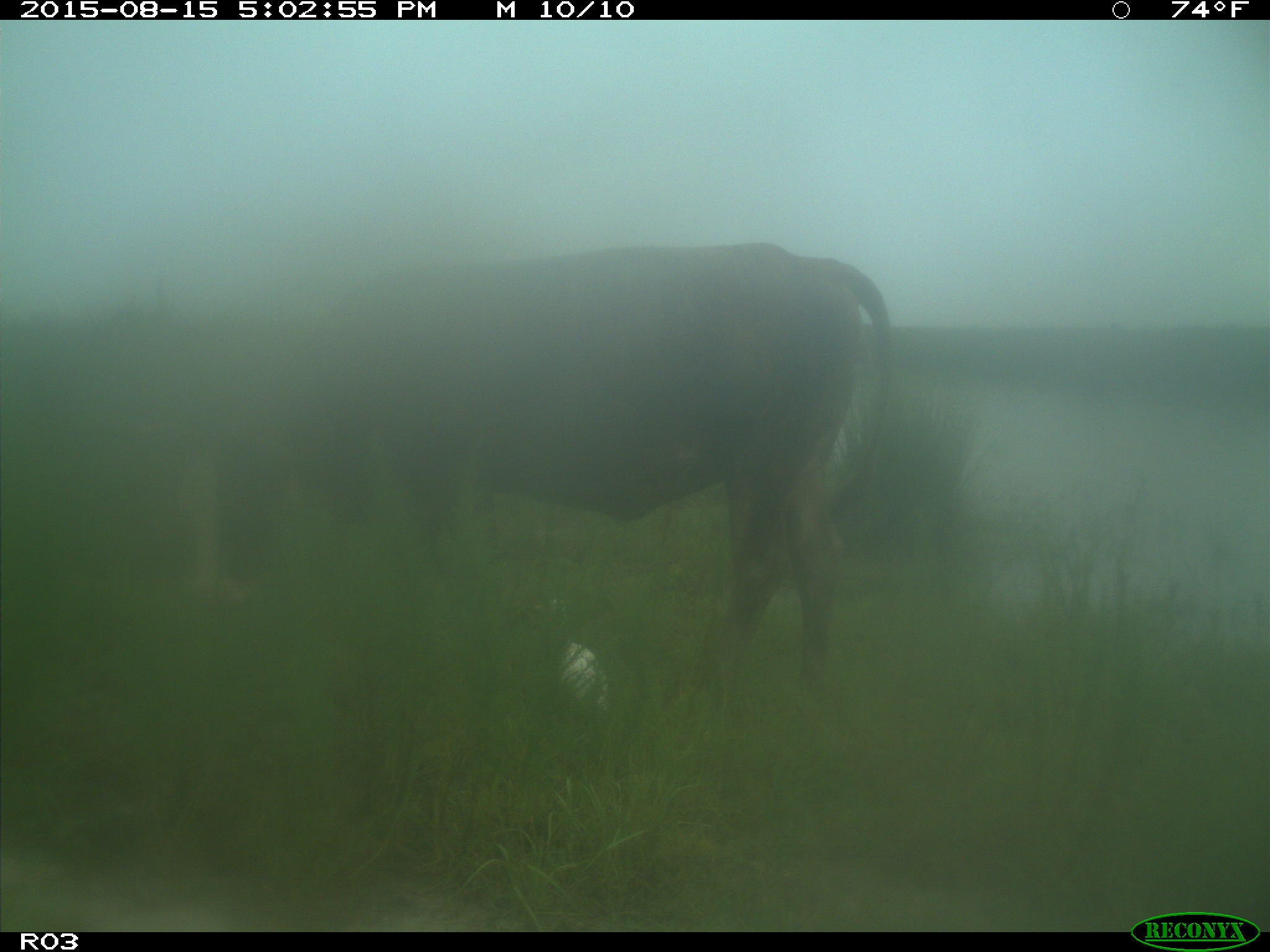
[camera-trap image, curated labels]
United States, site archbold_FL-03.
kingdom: Animalia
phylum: Chordata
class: Mammalia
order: Artiodactyla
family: Bovidae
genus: Bos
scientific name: Bos taurus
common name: domestic cow